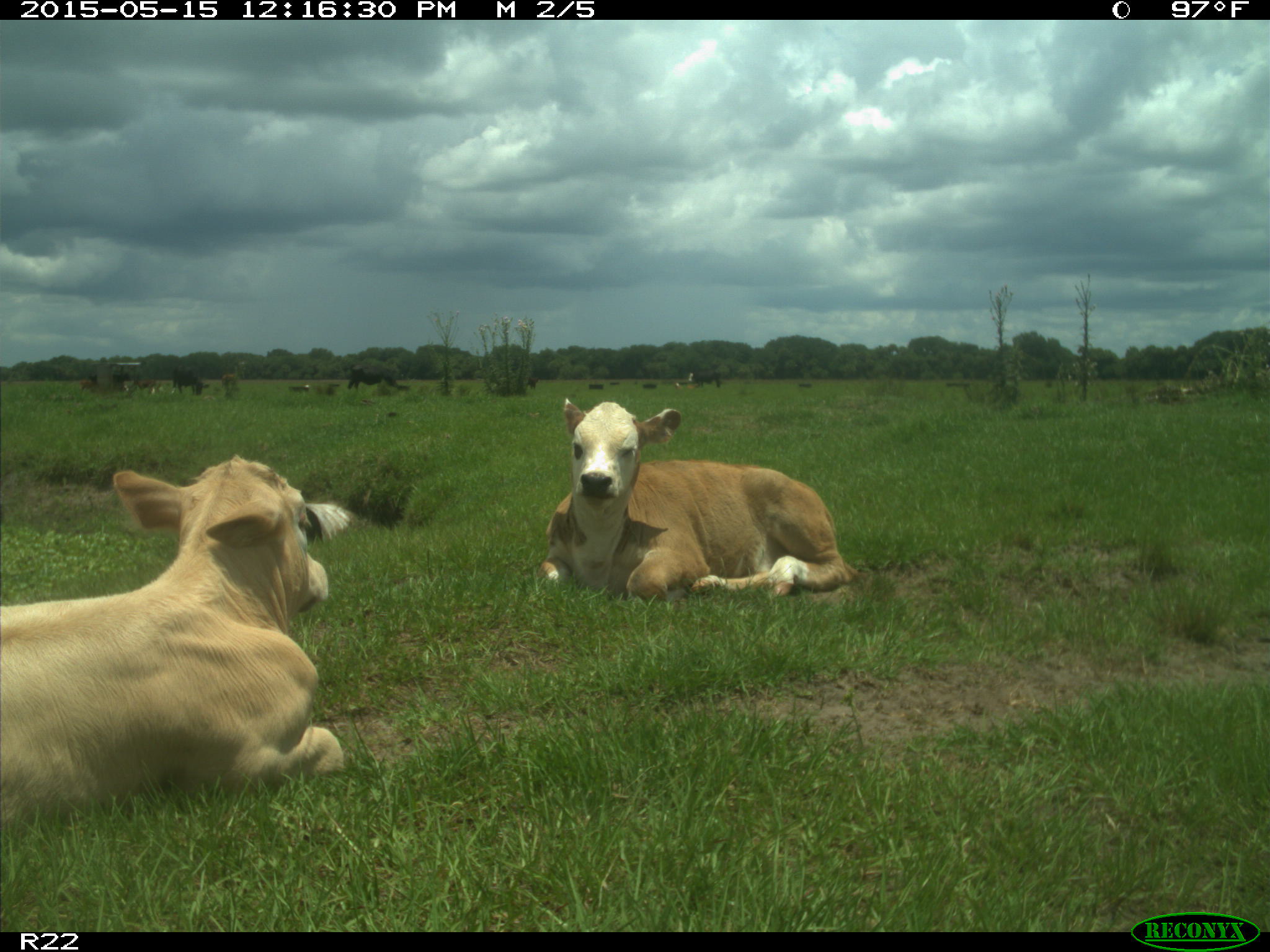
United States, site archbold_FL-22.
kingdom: Animalia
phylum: Chordata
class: Mammalia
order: Artiodactyla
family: Bovidae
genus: Bos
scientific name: Bos taurus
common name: domestic cow